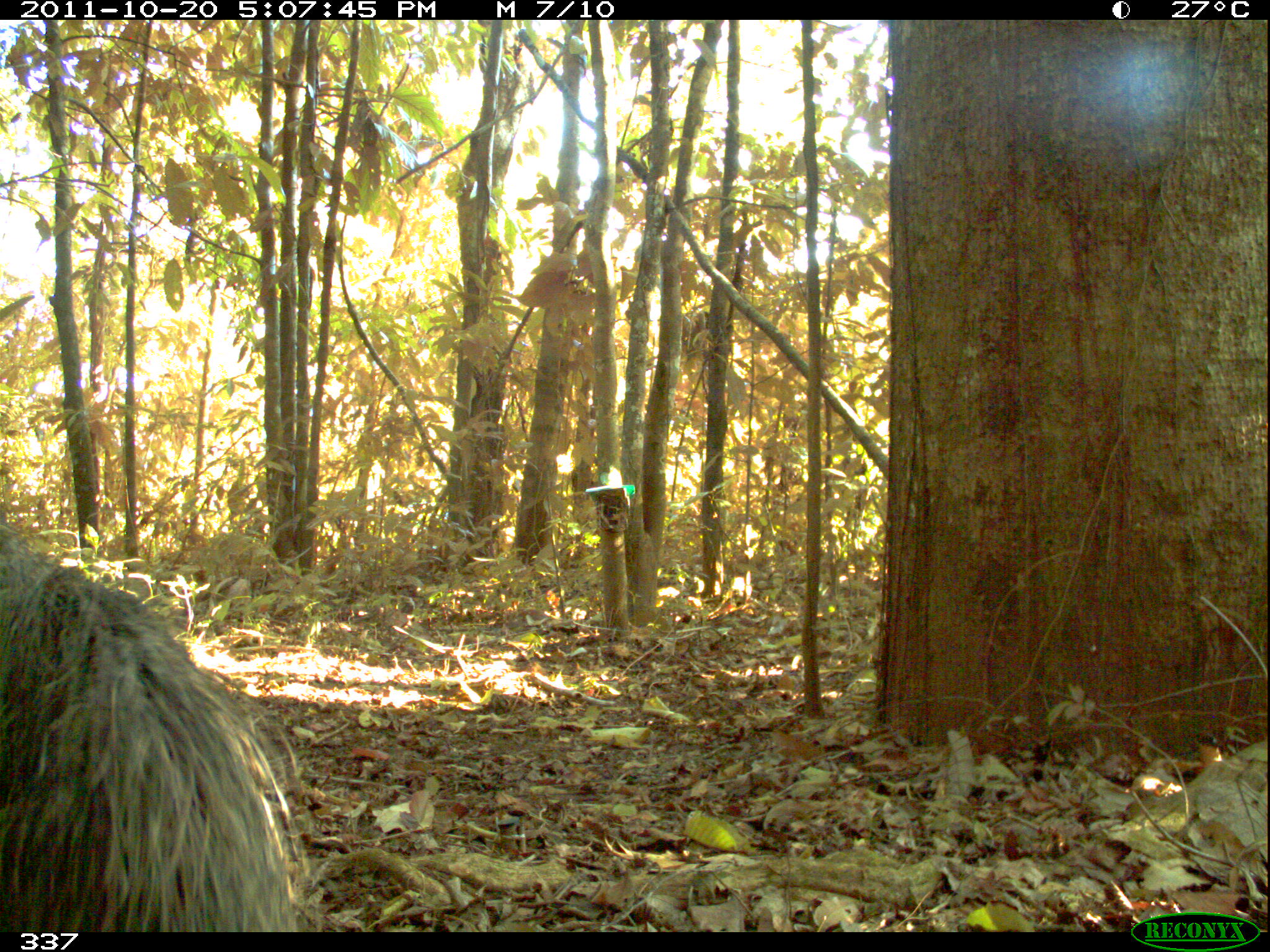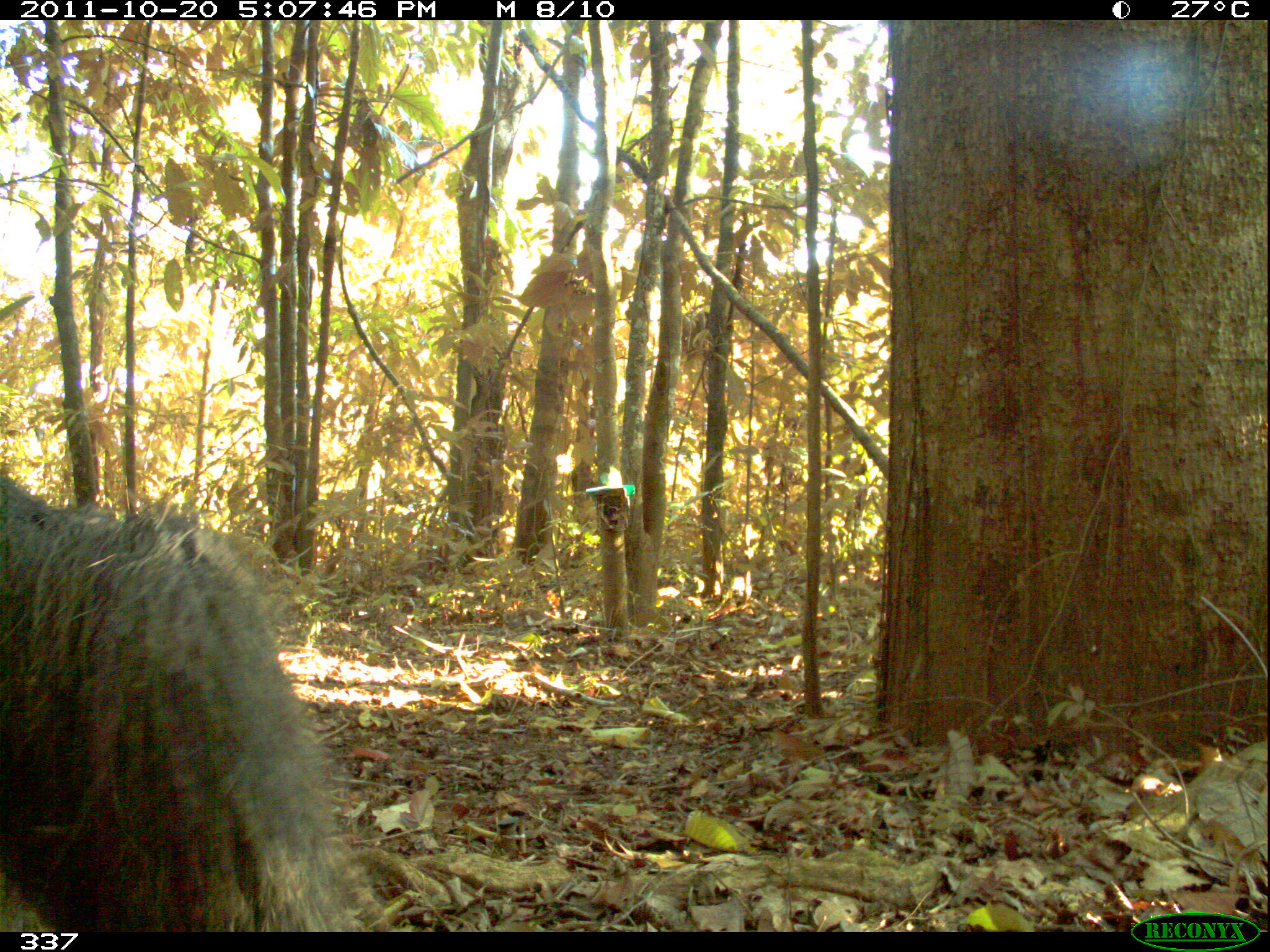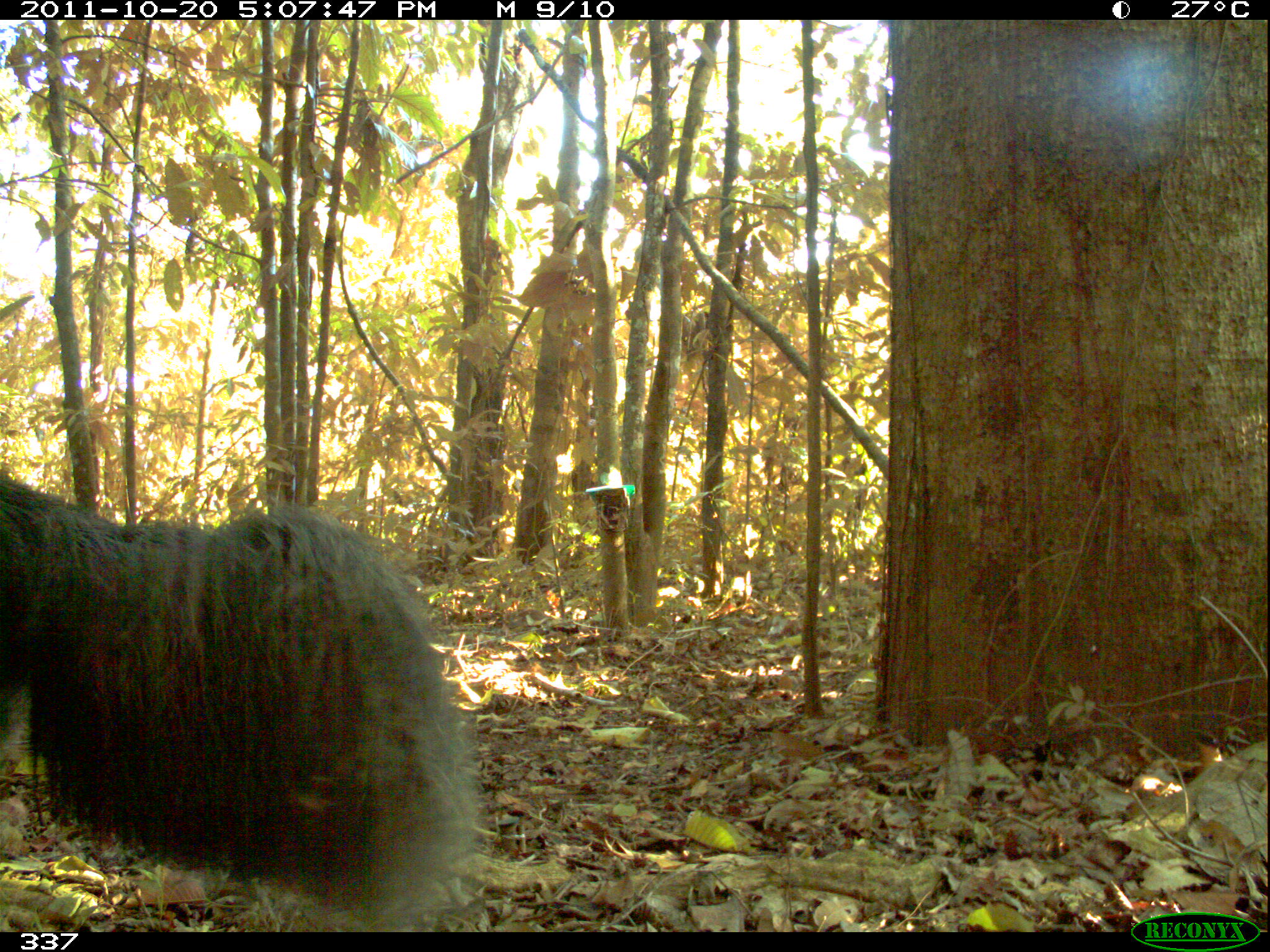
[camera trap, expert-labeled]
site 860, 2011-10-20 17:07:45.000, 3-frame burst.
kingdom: Animalia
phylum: Chordata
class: Mammalia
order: Pilosa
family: Myrmecophagidae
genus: Myrmecophaga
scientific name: Myrmecophaga tridactyla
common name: giant anteater